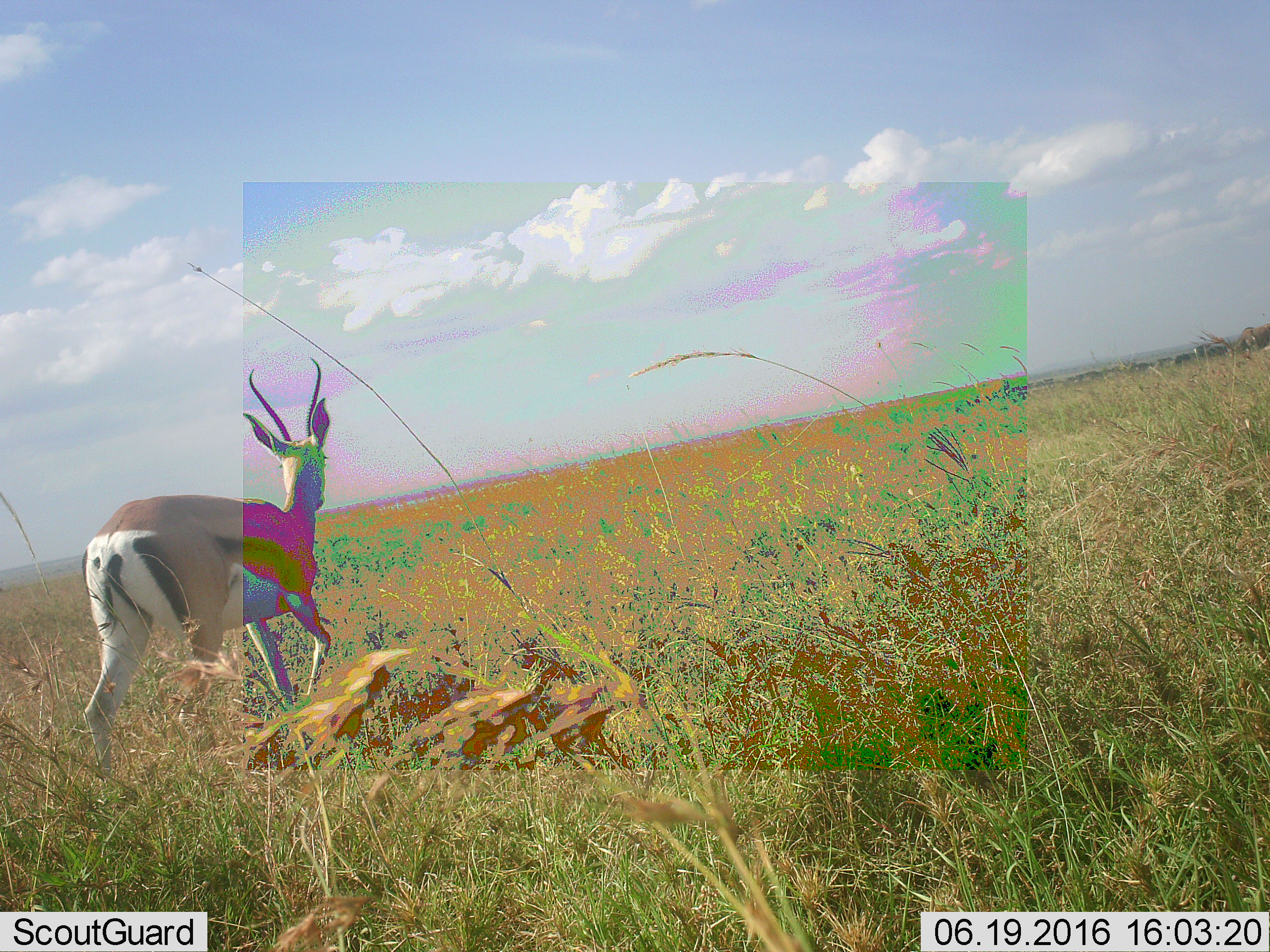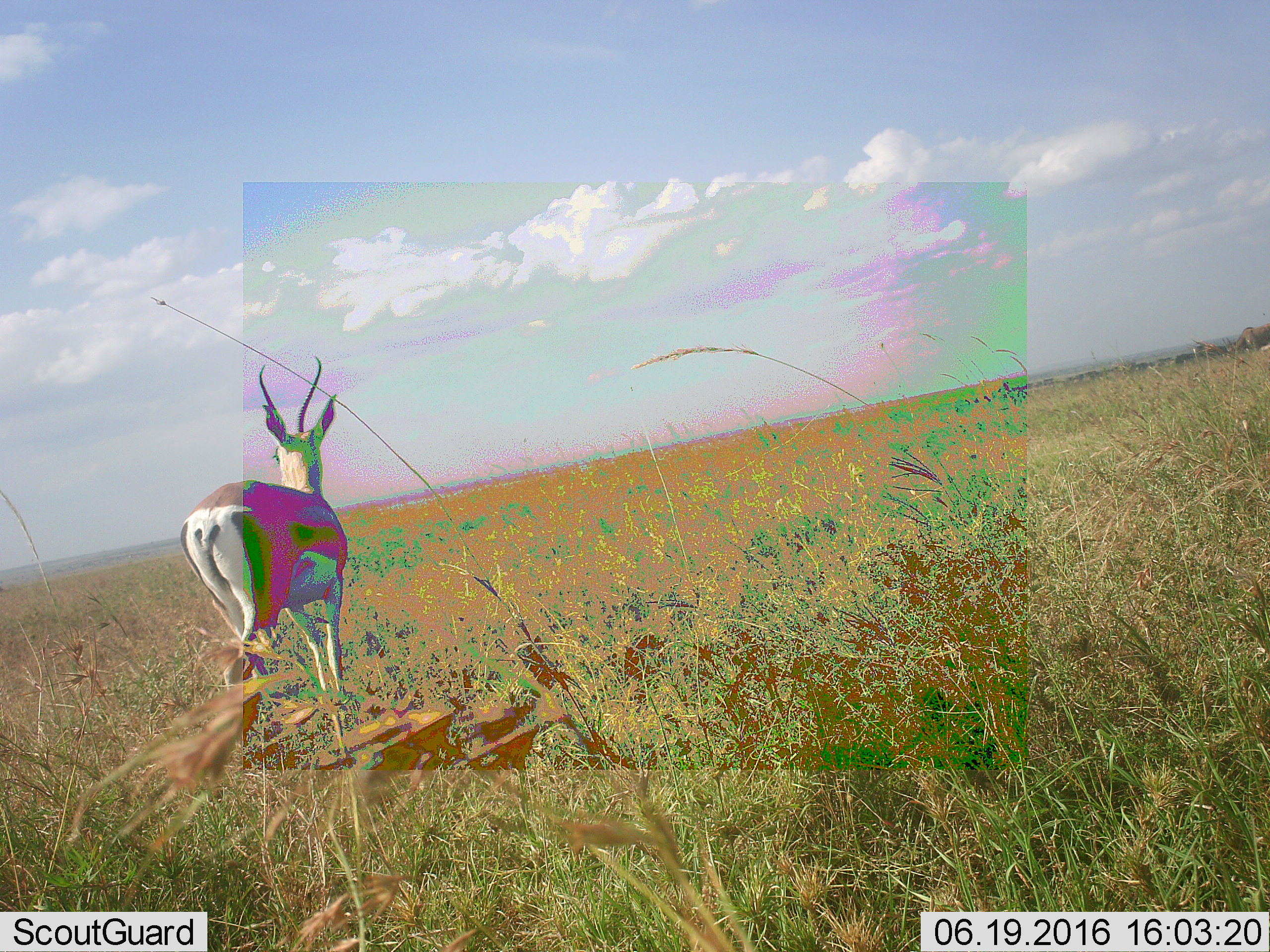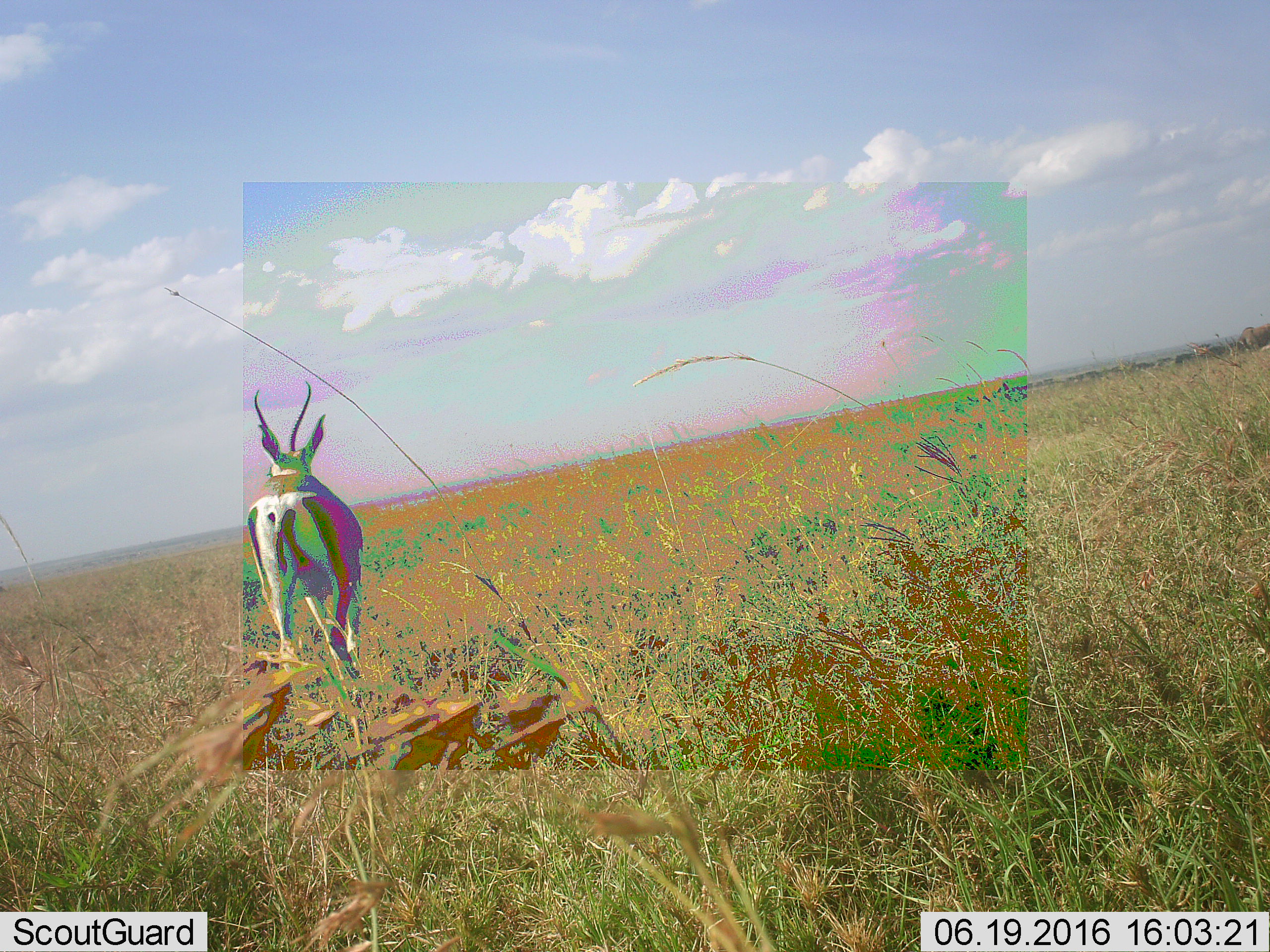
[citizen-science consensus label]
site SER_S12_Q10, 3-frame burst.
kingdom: Animalia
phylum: Chordata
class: Mammalia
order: Artiodactyla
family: Bovidae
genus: Eudorcas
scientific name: Eudorcas thomsonii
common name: thomson's gazelle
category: gazellethomsons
Gazellethomsons (thomson's gazelle) (Eudorcas thomsonii), count 1. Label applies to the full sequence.